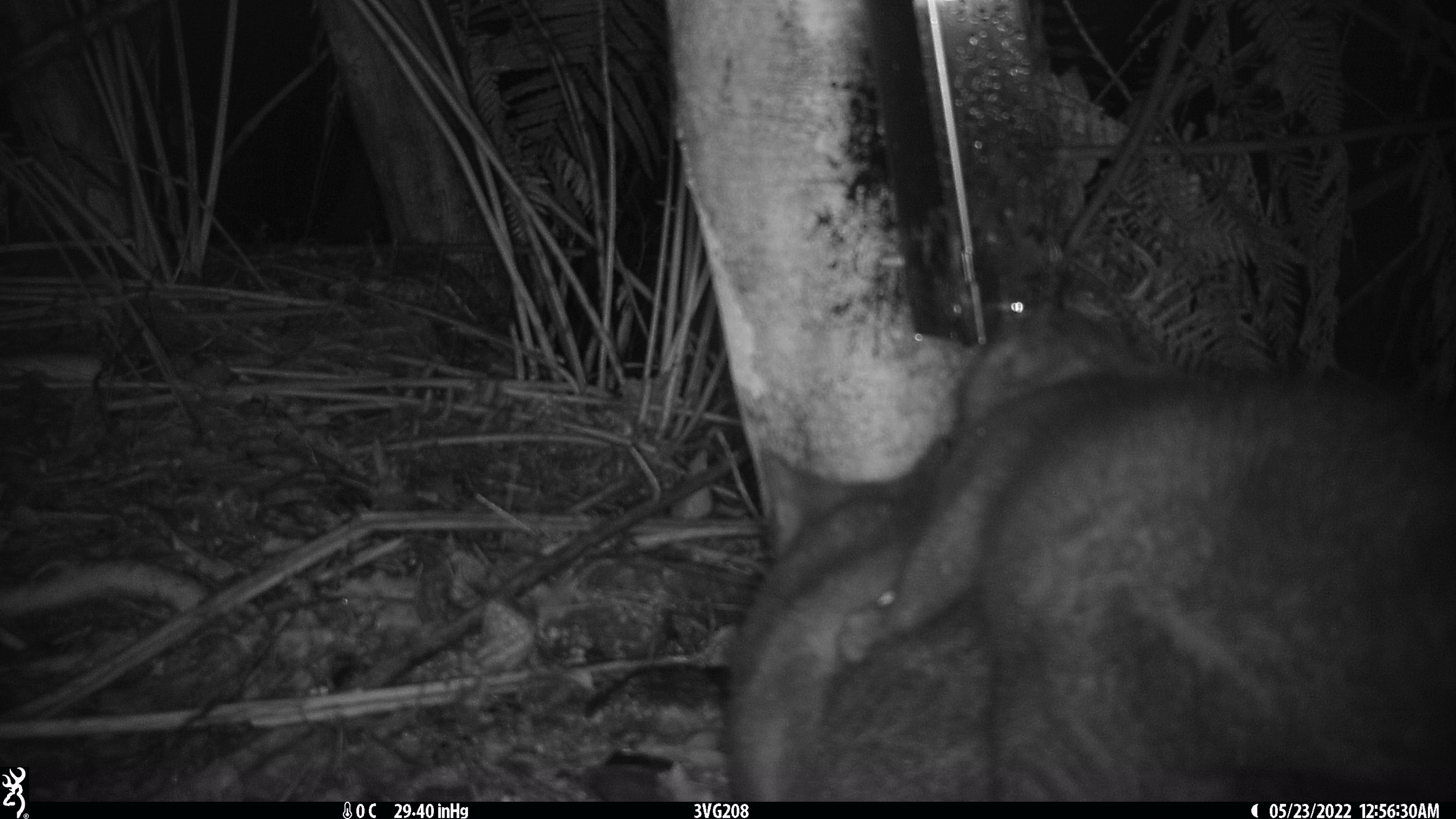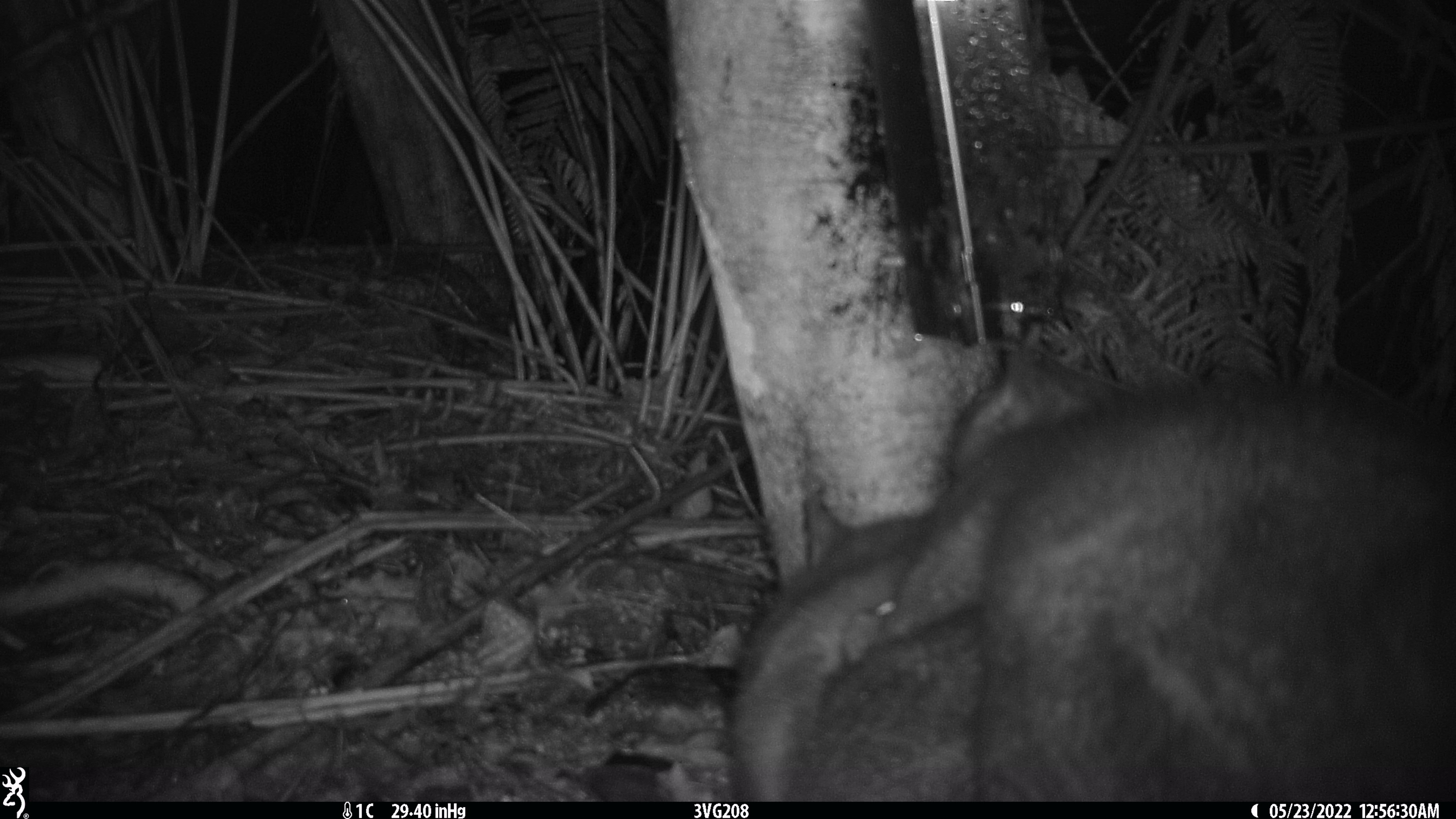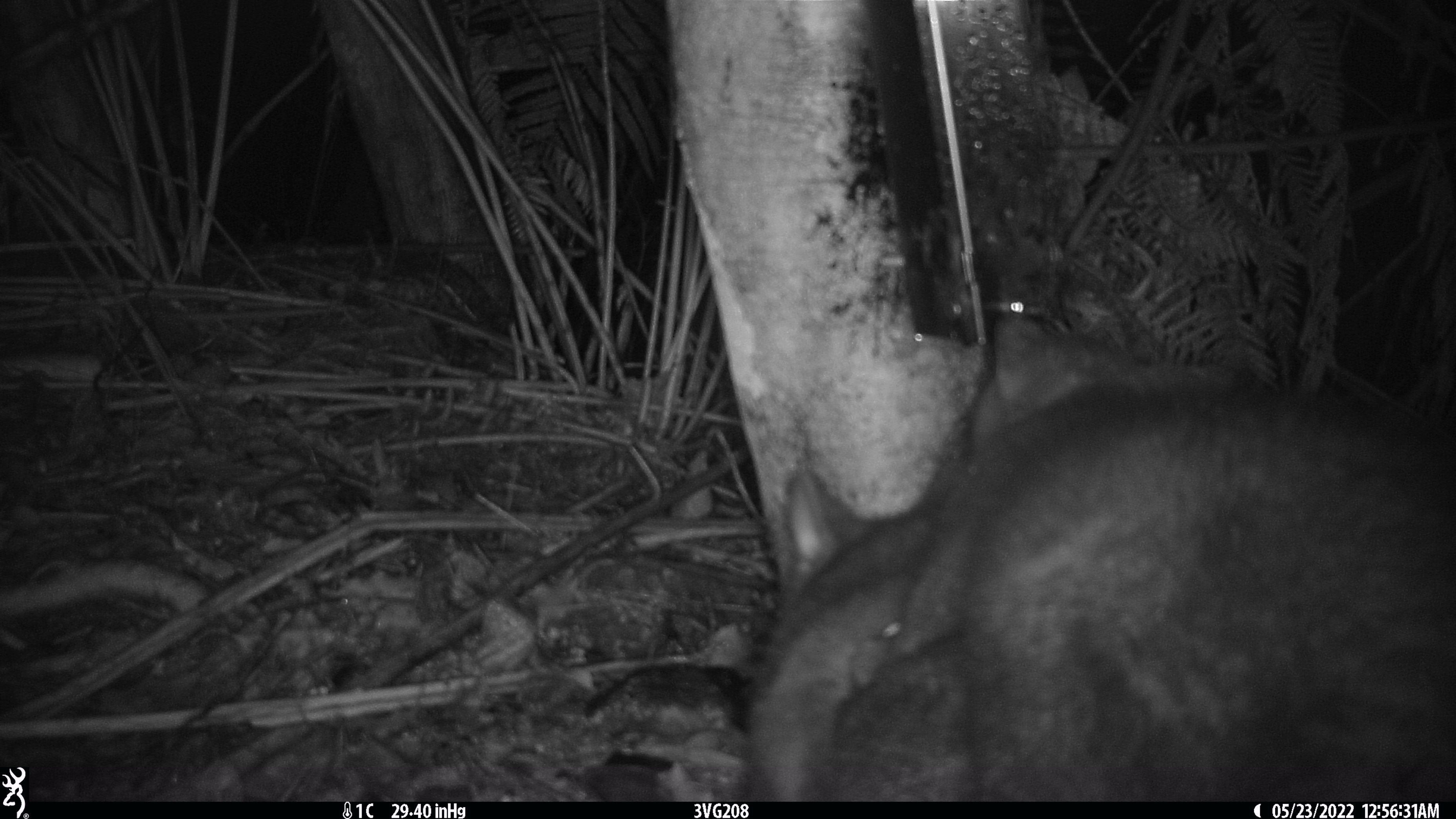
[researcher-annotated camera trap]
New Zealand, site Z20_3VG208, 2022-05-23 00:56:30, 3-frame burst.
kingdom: Animalia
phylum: Chordata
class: Mammalia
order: Diprotodontia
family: Phalangeridae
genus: Trichosurus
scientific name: Trichosurus vulpecula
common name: common brushtail possum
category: possum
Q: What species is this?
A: Possum (common brushtail possum) (Trichosurus vulpecula).